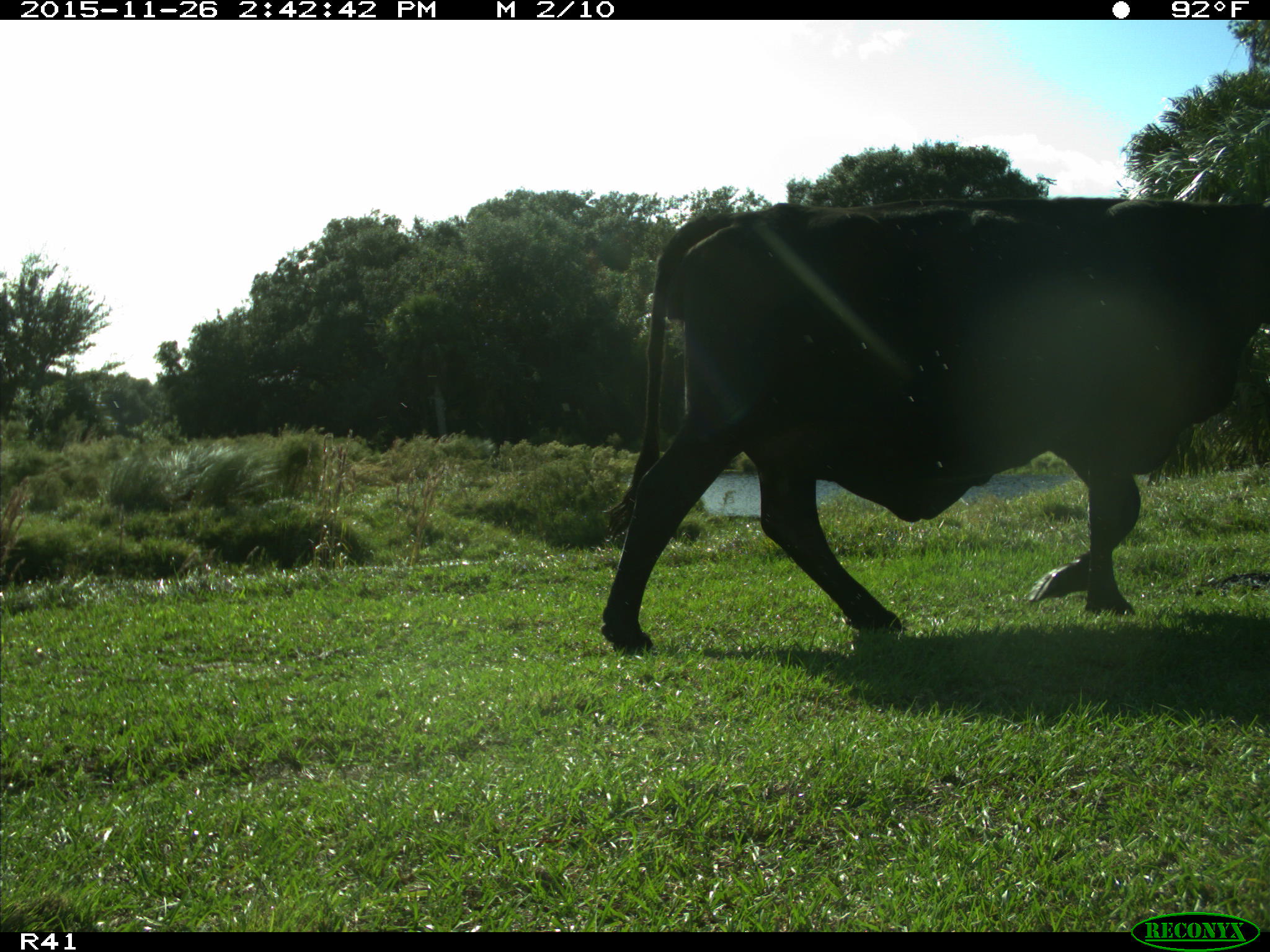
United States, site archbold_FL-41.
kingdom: Animalia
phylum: Chordata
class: Mammalia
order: Artiodactyla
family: Bovidae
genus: Bos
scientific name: Bos taurus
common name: domestic cow